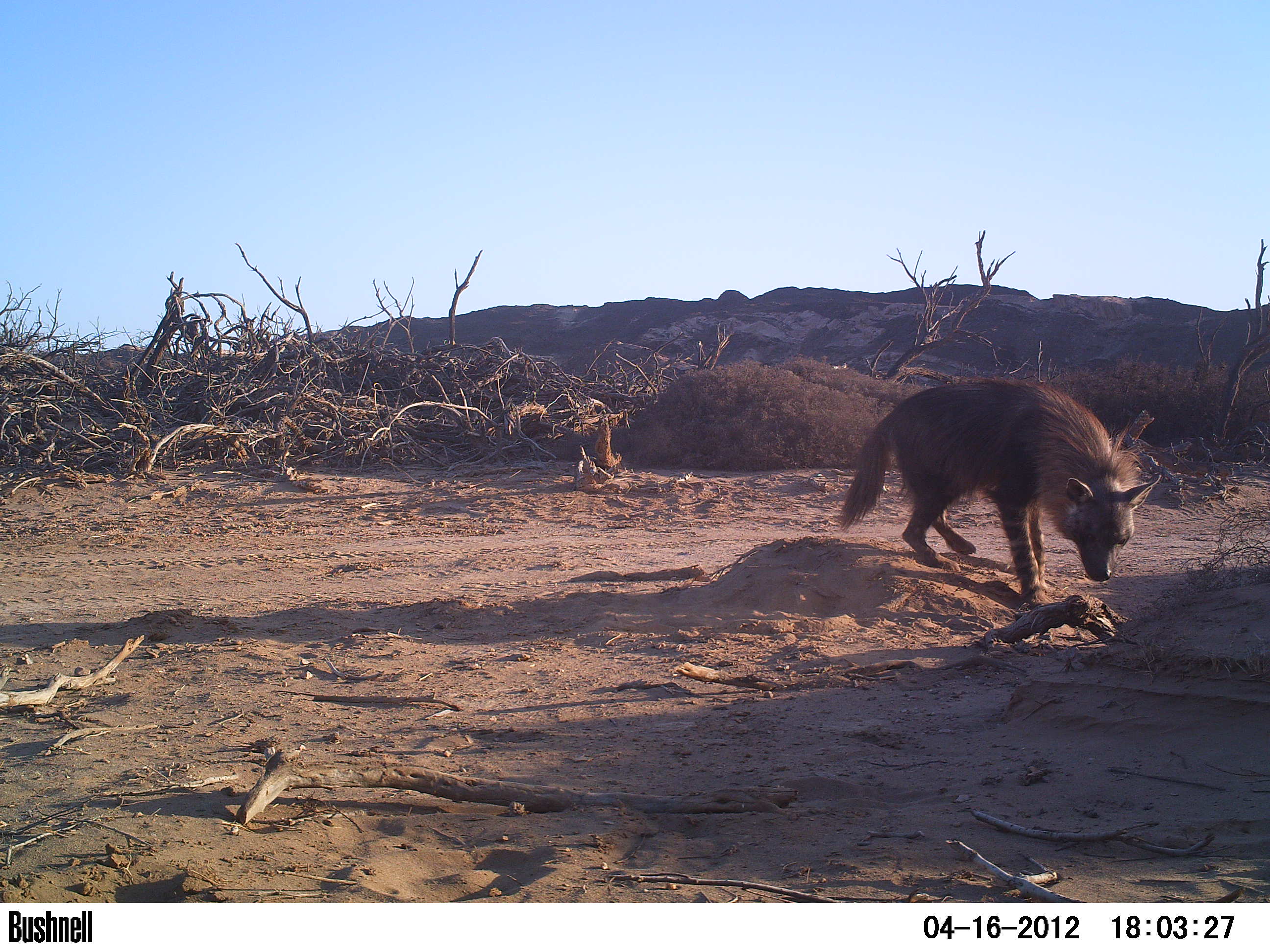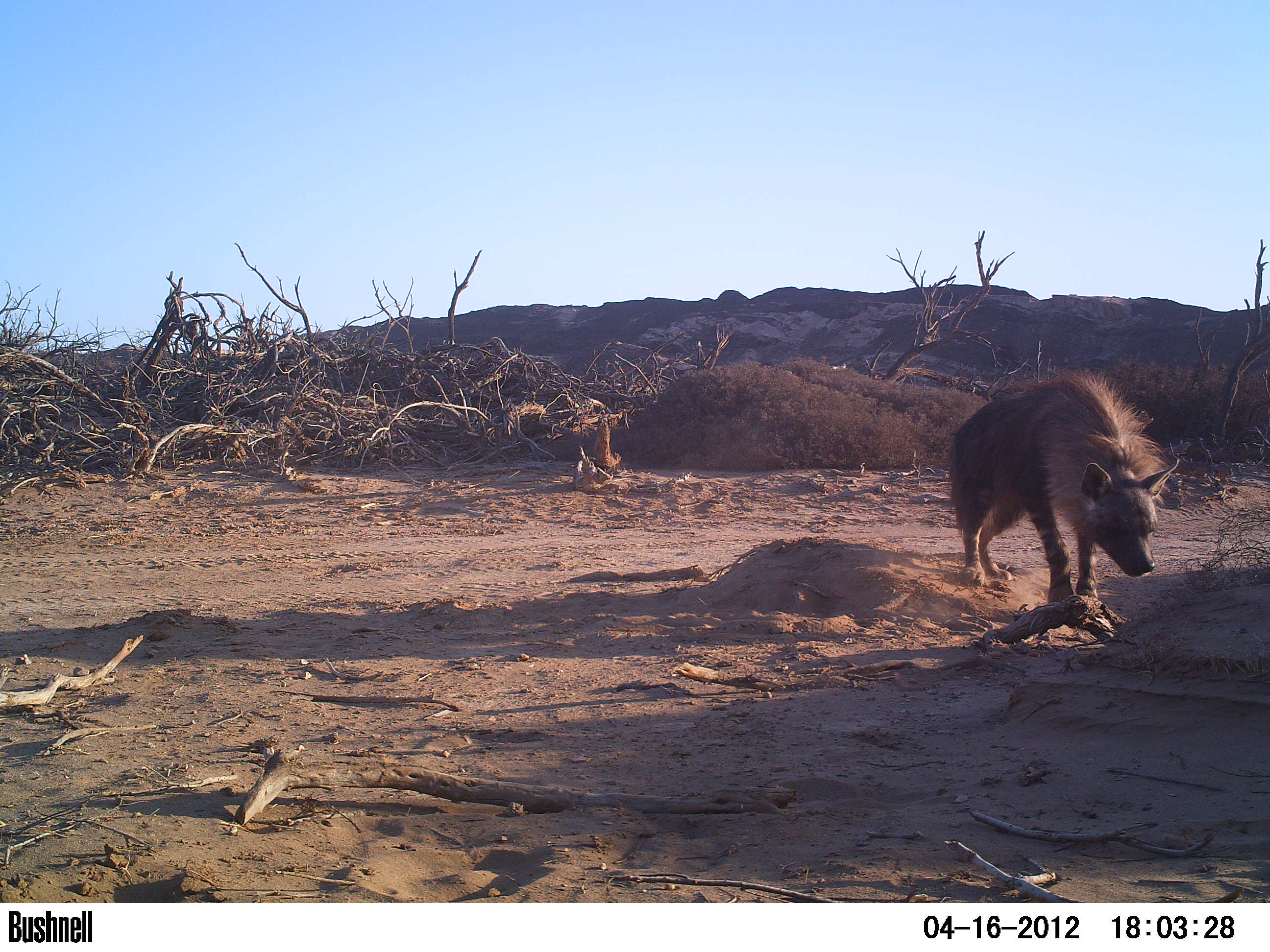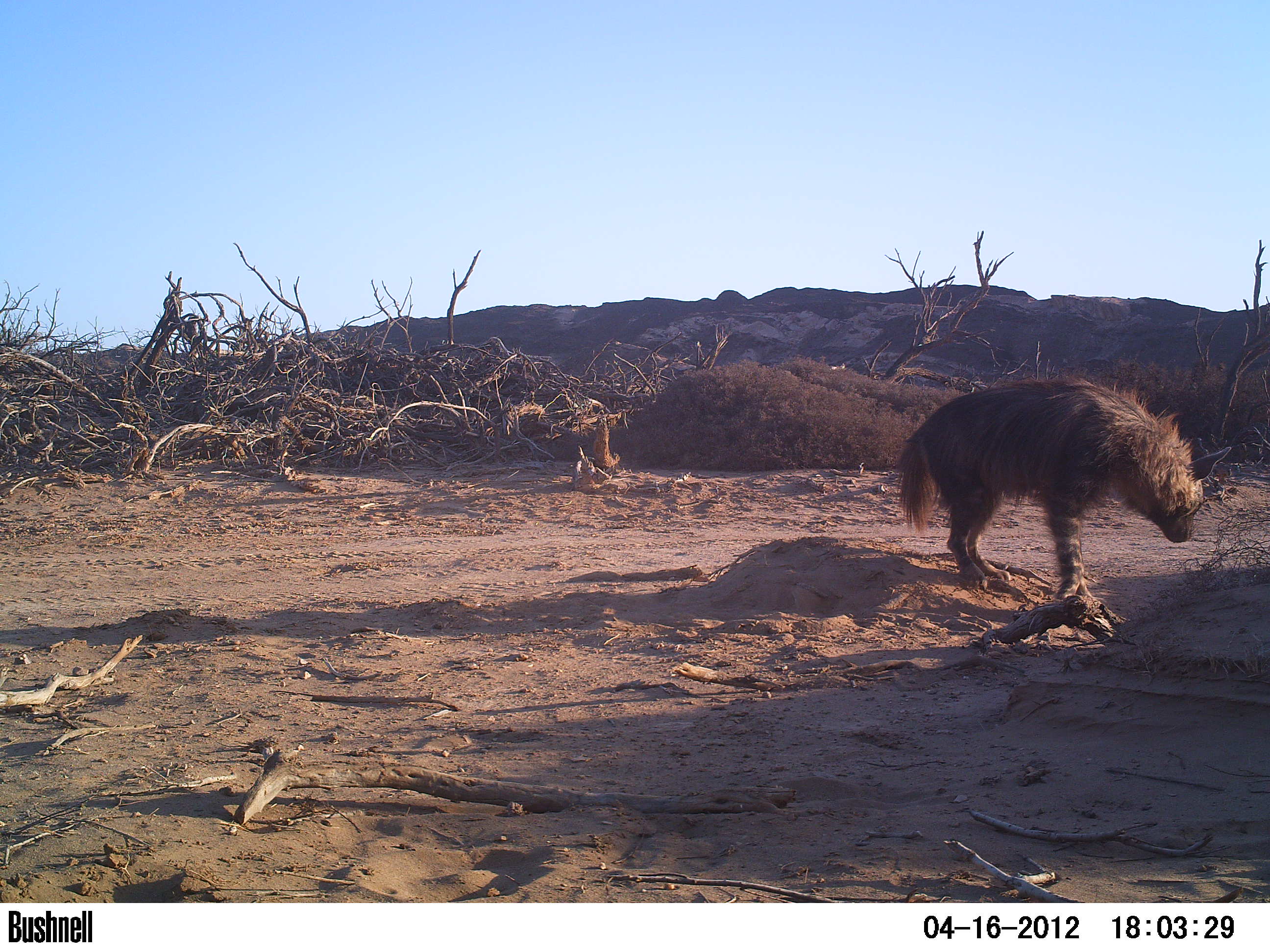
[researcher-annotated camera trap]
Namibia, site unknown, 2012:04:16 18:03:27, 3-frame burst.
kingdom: Animalia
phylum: Chordata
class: Mammalia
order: Carnivora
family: Hyaenidae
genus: Parahyaena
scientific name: Parahyaena brunnea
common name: brown hyena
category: hyaena brunnea